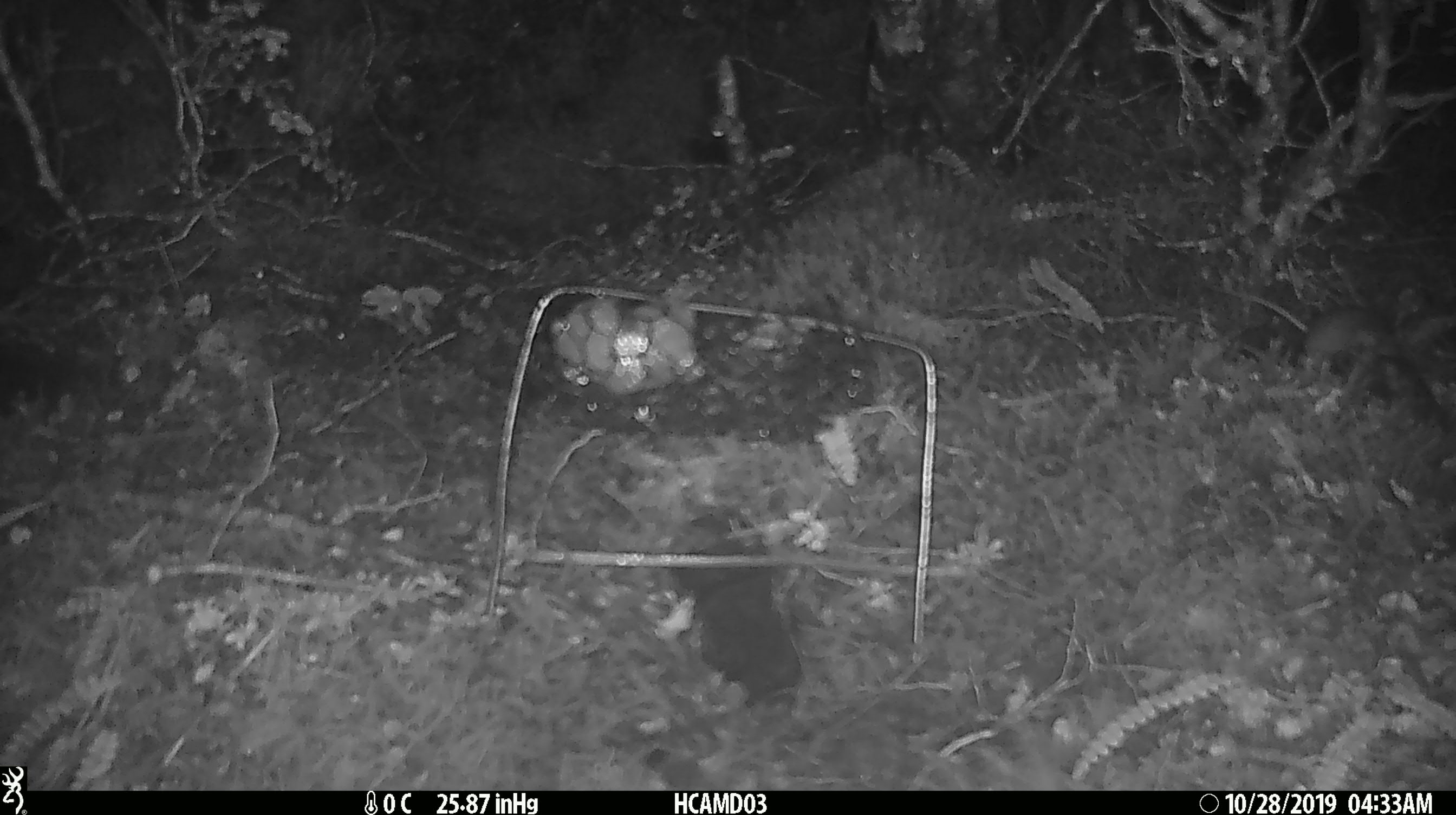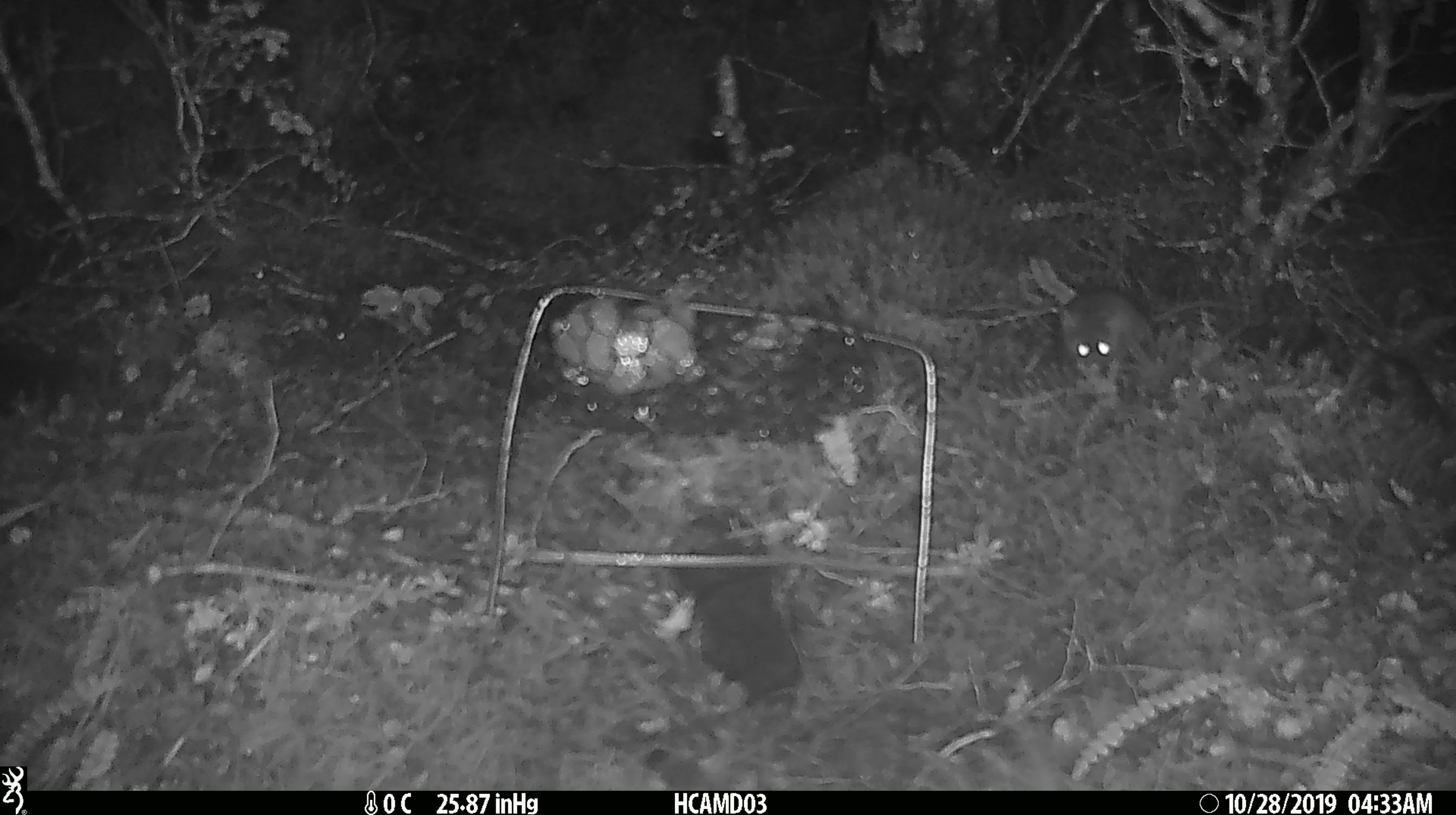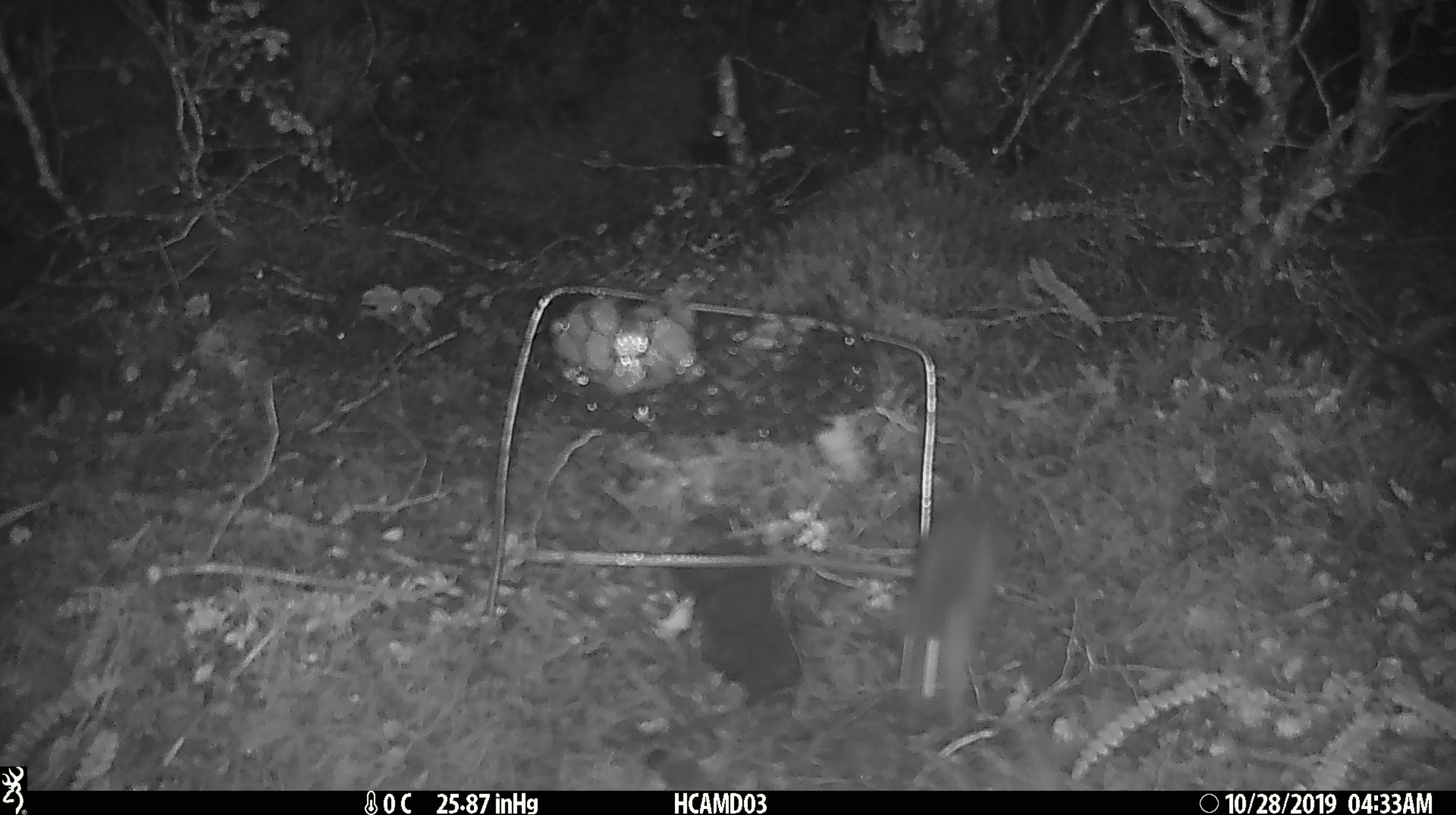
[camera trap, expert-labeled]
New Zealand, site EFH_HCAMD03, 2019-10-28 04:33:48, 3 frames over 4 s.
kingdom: Animalia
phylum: Chordata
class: Mammalia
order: Rodentia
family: Muridae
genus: Mus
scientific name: Mus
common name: mouse